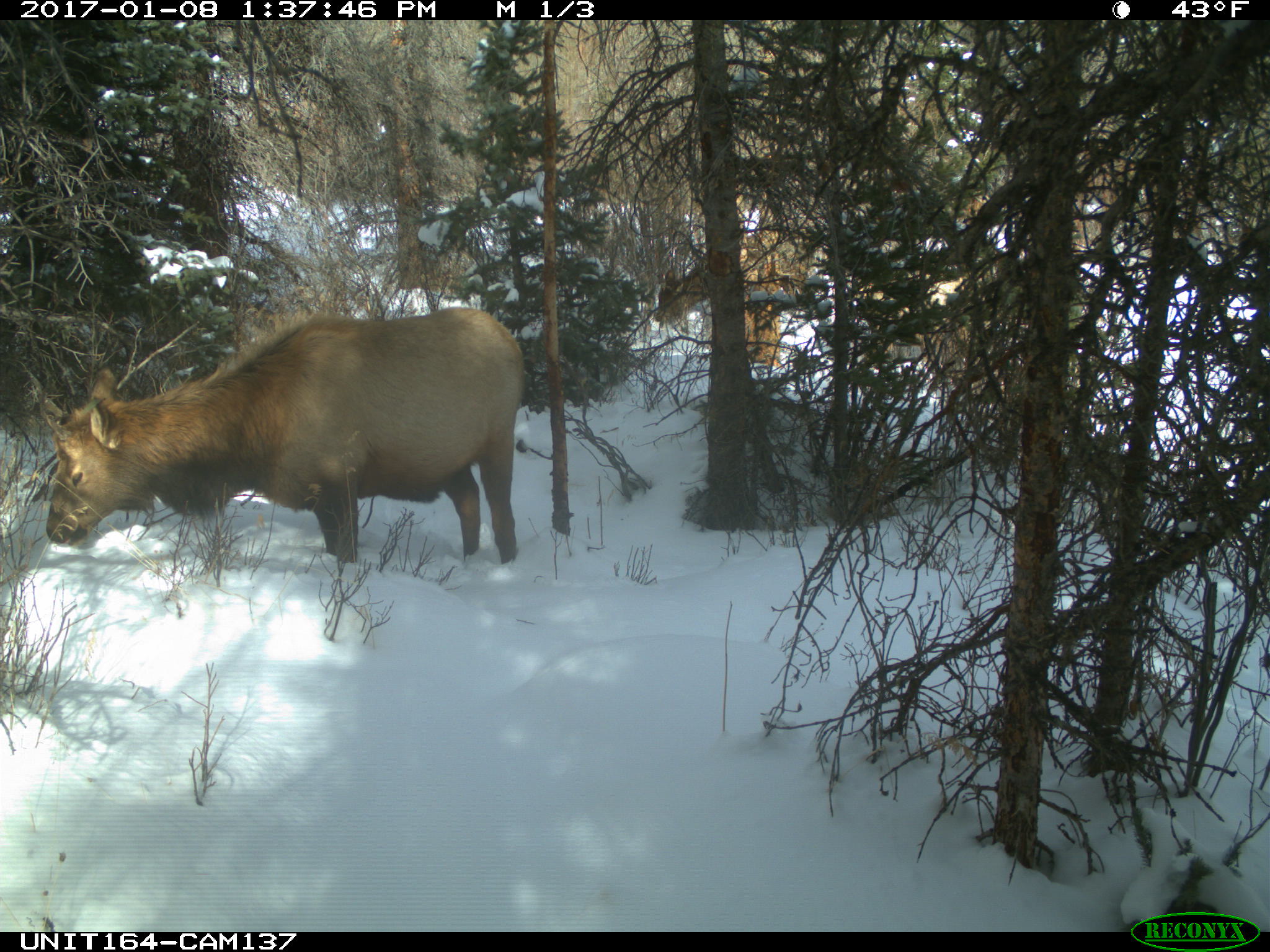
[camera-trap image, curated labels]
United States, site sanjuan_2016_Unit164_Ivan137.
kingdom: Animalia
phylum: Chordata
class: Mammalia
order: Artiodactyla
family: Cervidae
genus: Cervus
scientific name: Cervus elaphus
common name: red deer